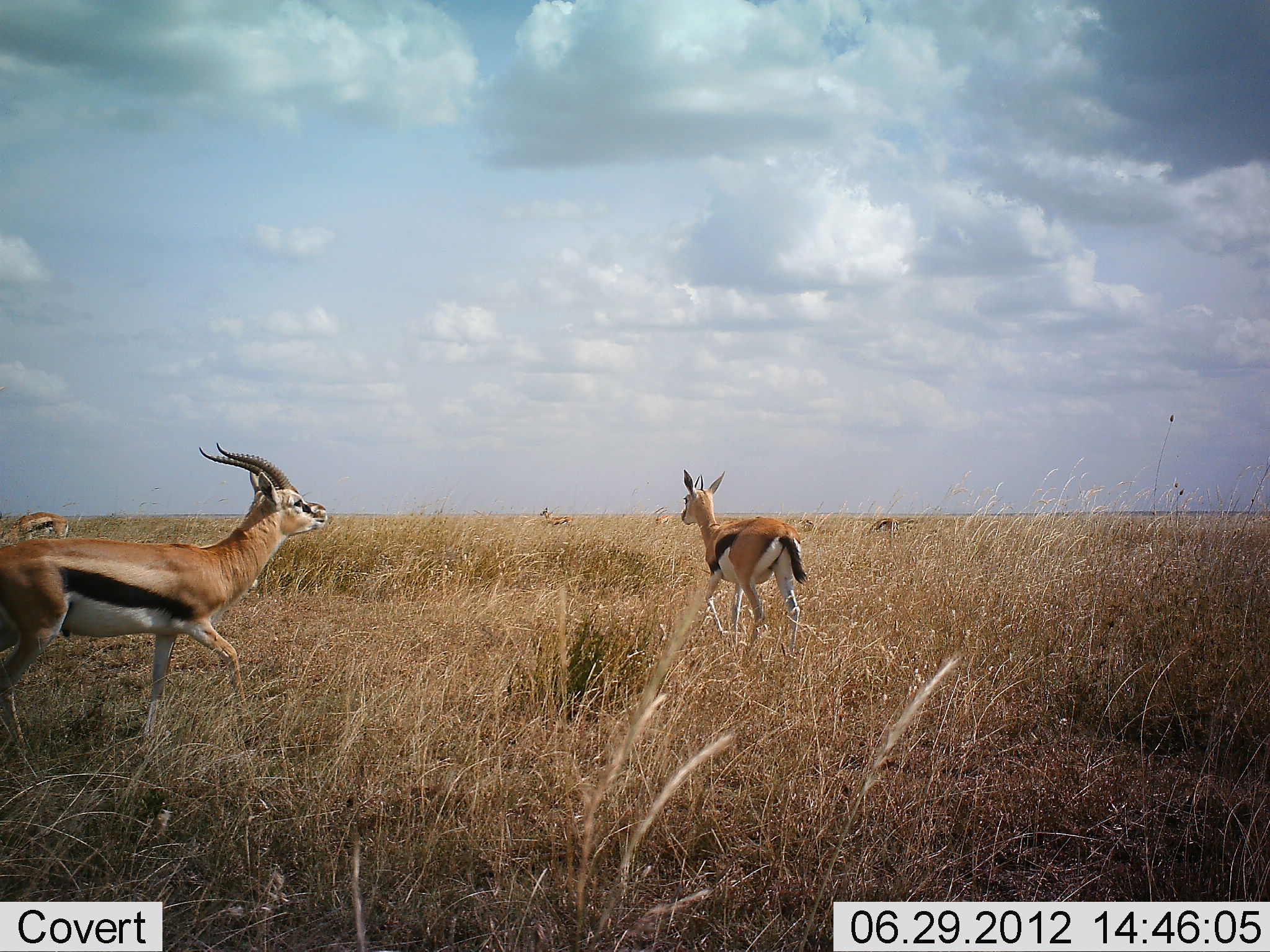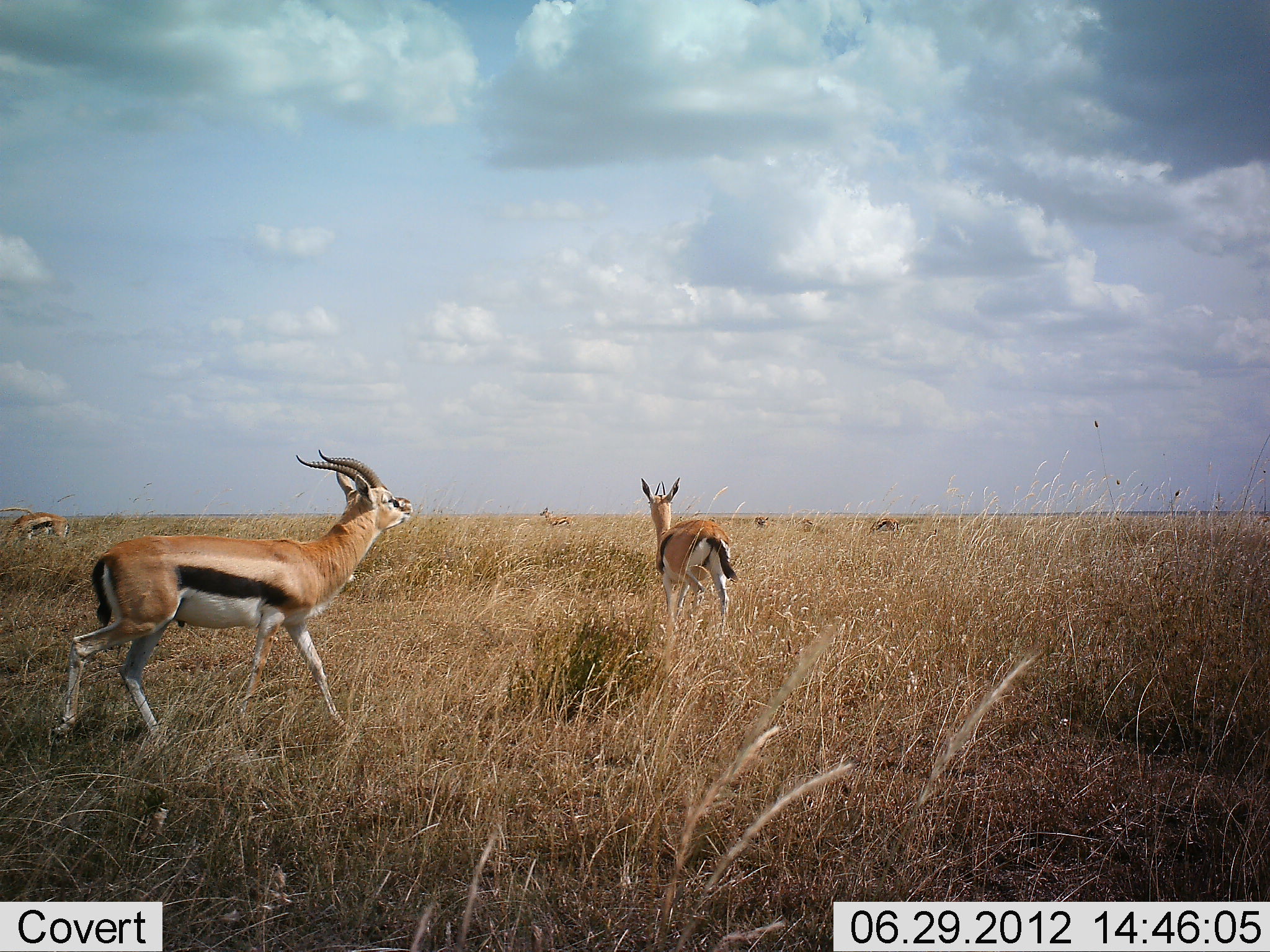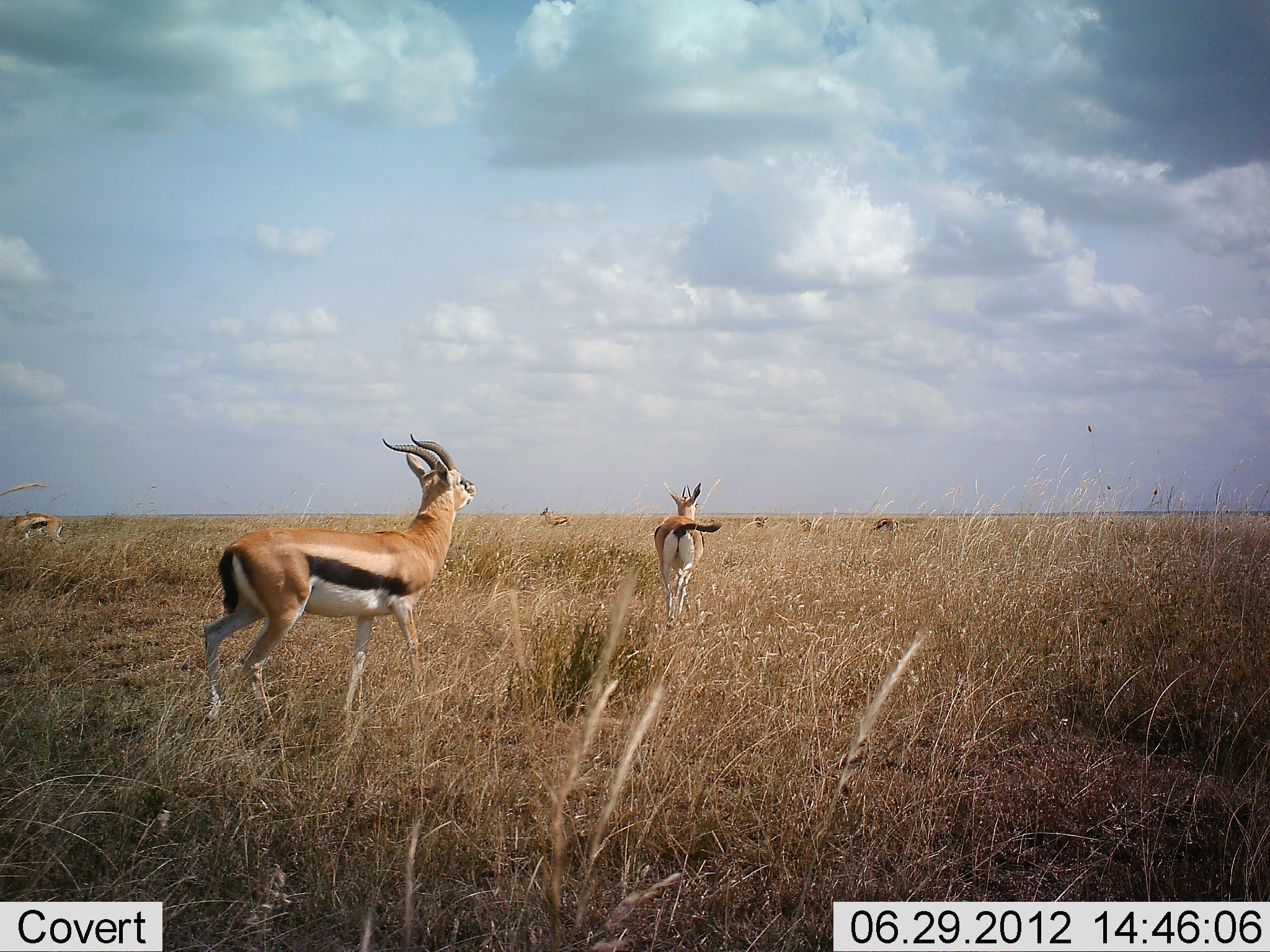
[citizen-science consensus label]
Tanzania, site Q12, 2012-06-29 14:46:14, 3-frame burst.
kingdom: Animalia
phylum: Chordata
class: Mammalia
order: Artiodactyla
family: Bovidae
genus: Eudorcas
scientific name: Eudorcas thomsonii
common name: thomson's gazelle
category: gazellethomsons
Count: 6.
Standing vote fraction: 30%.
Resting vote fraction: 0%.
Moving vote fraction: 90%.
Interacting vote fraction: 0%.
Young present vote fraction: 0%.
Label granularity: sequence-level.